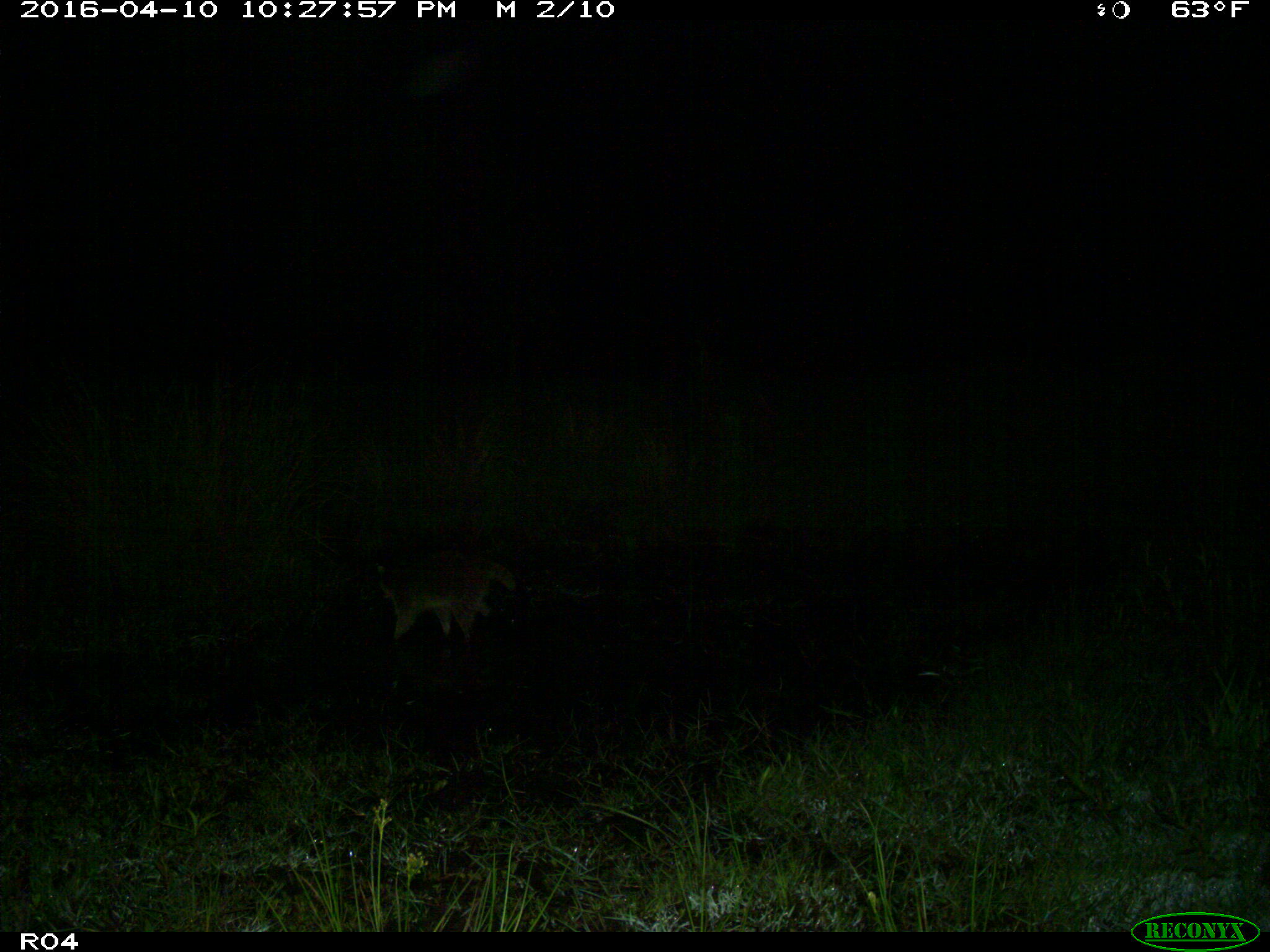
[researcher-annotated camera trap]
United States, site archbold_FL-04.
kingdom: Animalia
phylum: Chordata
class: Mammalia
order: Carnivora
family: Procyonidae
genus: Procyon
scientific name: Procyon lotor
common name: common raccoon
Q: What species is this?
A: Procyon lotor (common raccoon).